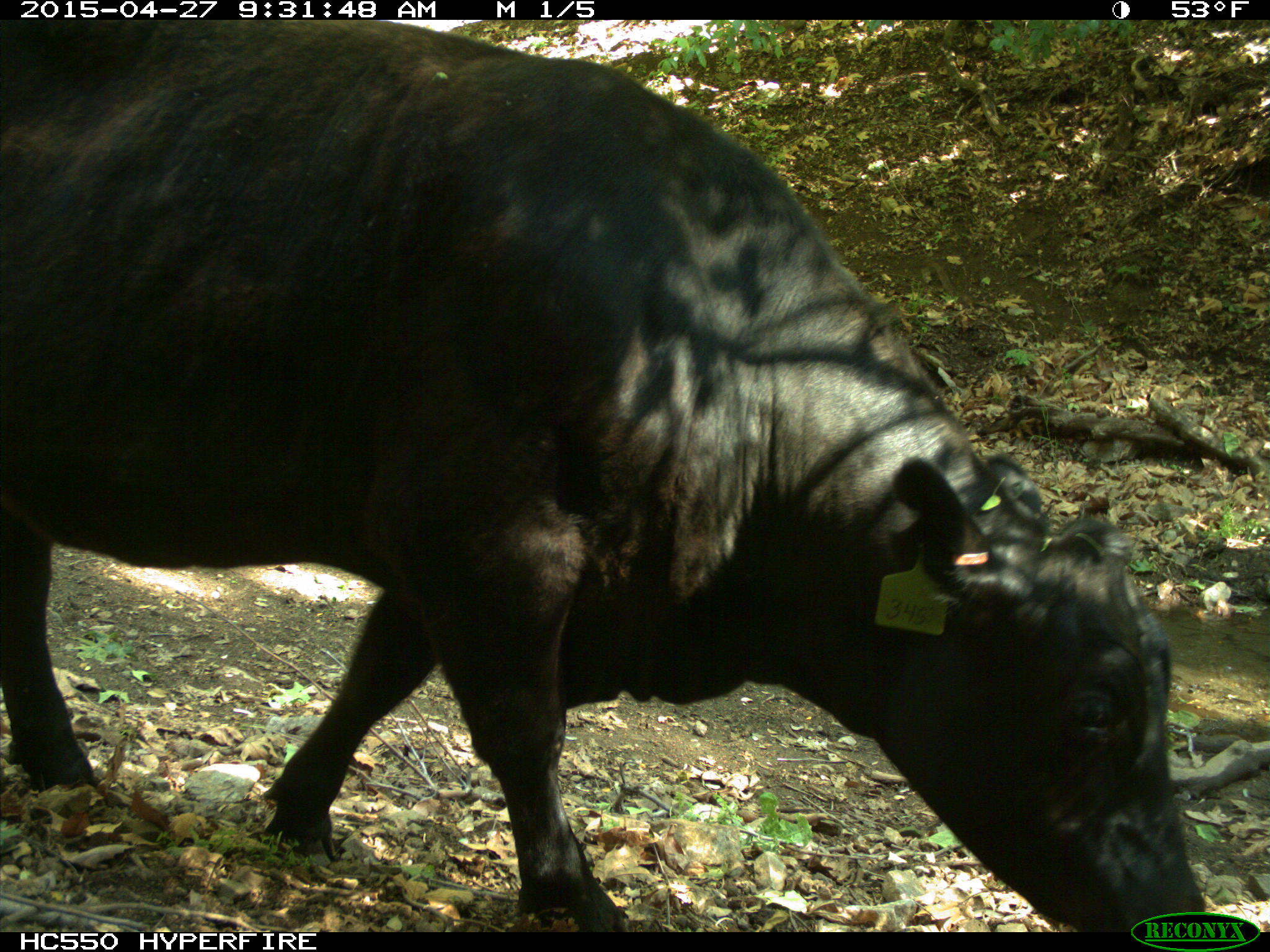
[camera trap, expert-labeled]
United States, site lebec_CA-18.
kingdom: Animalia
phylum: Chordata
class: Mammalia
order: Artiodactyla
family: Bovidae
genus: Bos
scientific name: Bos taurus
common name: domestic cow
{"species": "Bos taurus (domestic cow)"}